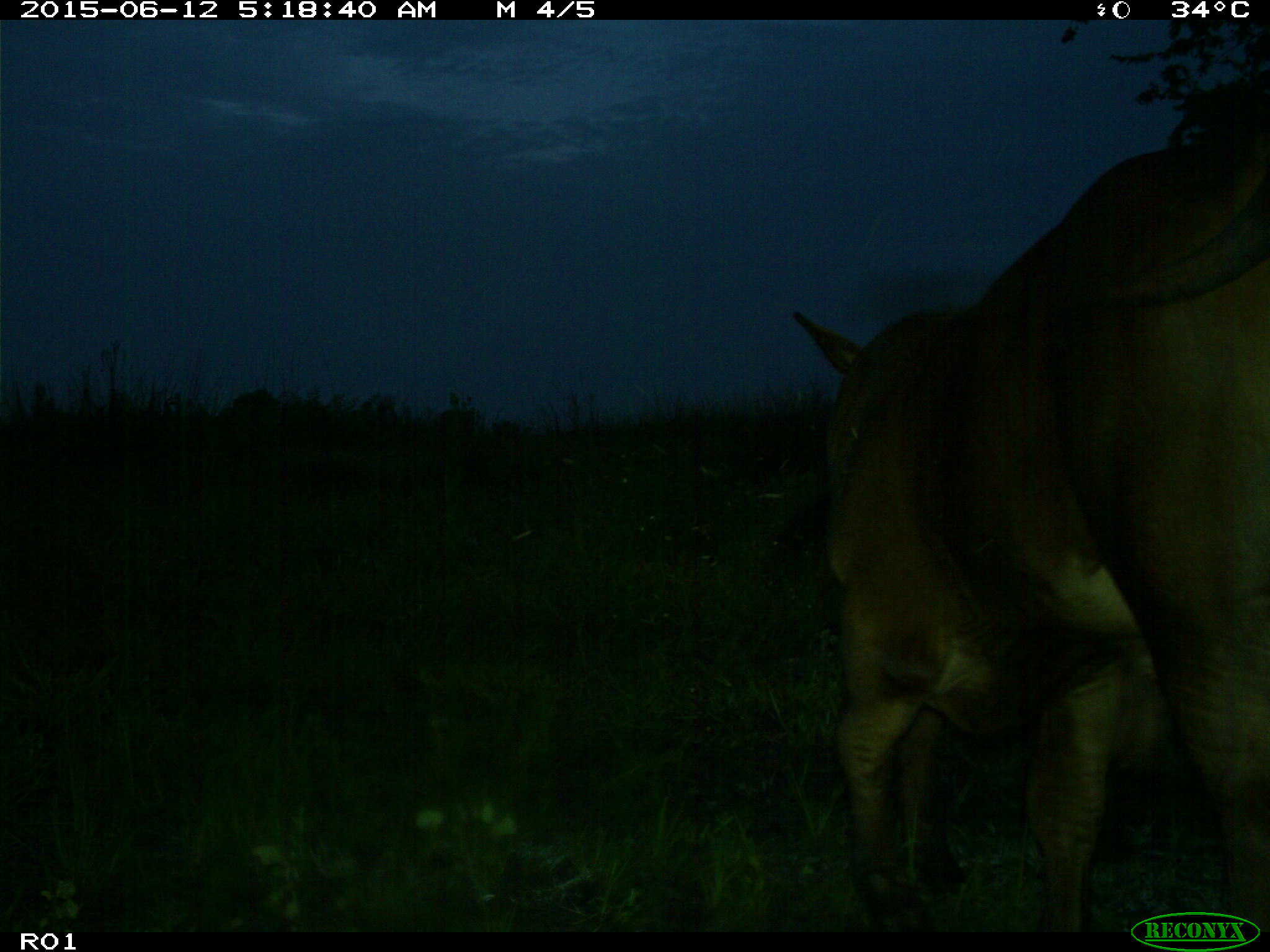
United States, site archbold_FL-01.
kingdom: Animalia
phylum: Chordata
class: Mammalia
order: Artiodactyla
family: Bovidae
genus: Bos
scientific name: Bos taurus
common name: domestic cow